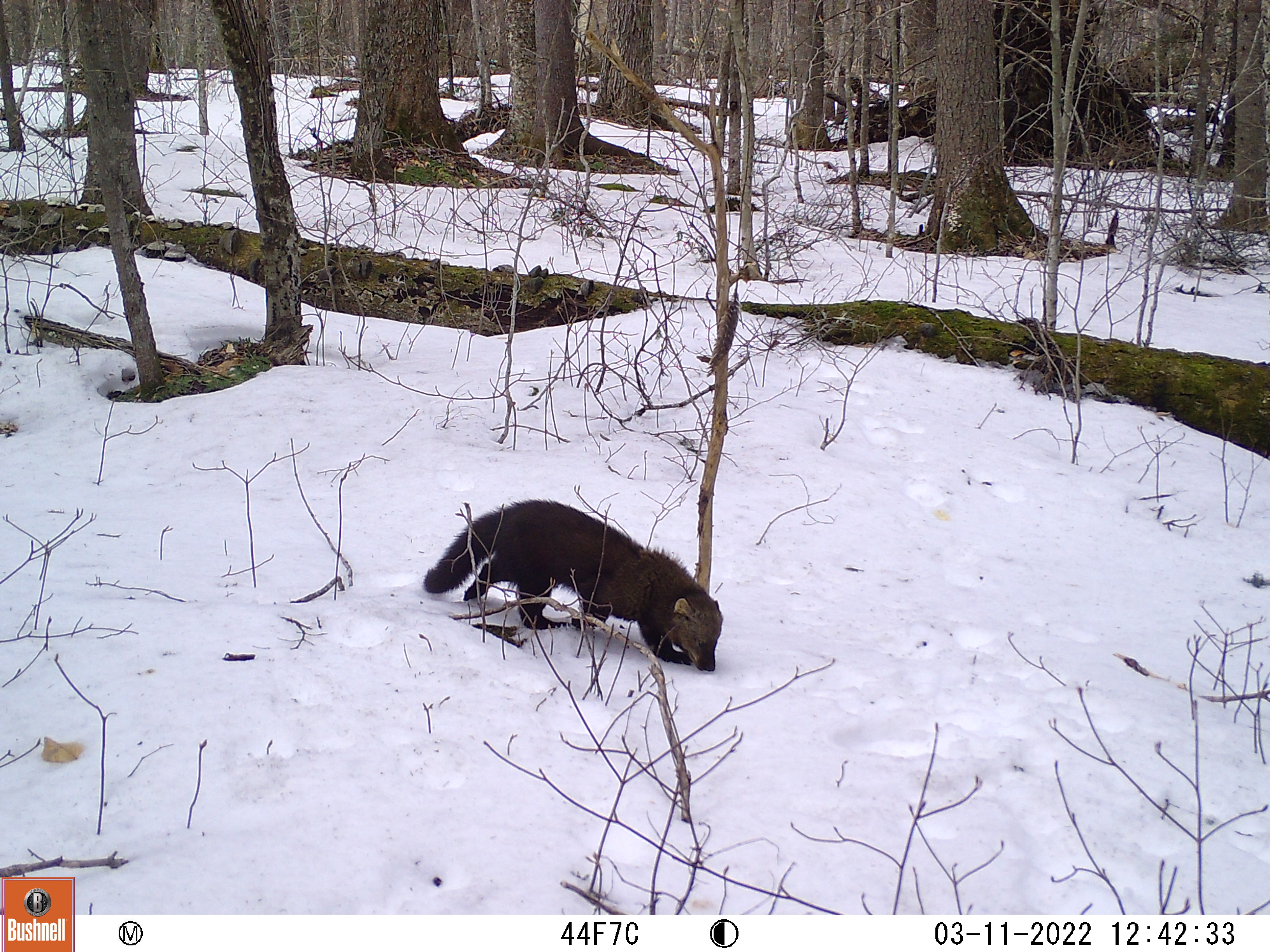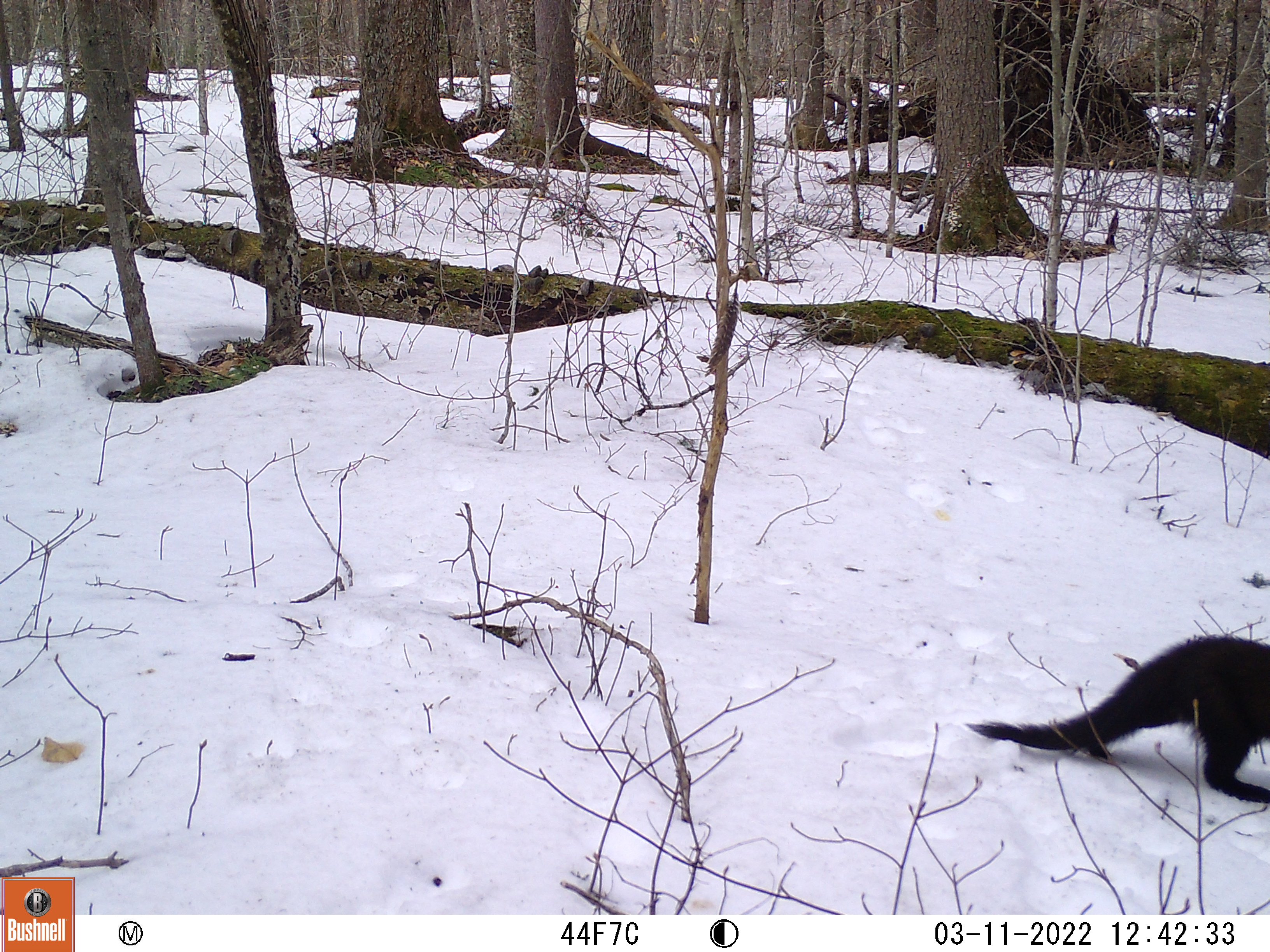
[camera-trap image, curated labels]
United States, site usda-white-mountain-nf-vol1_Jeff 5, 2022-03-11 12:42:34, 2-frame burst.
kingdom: Animalia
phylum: Chordata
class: Mammalia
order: Carnivora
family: Mustelidae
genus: Pekania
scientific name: Pekania pennanti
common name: fisher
Fisher (Pekania pennanti).